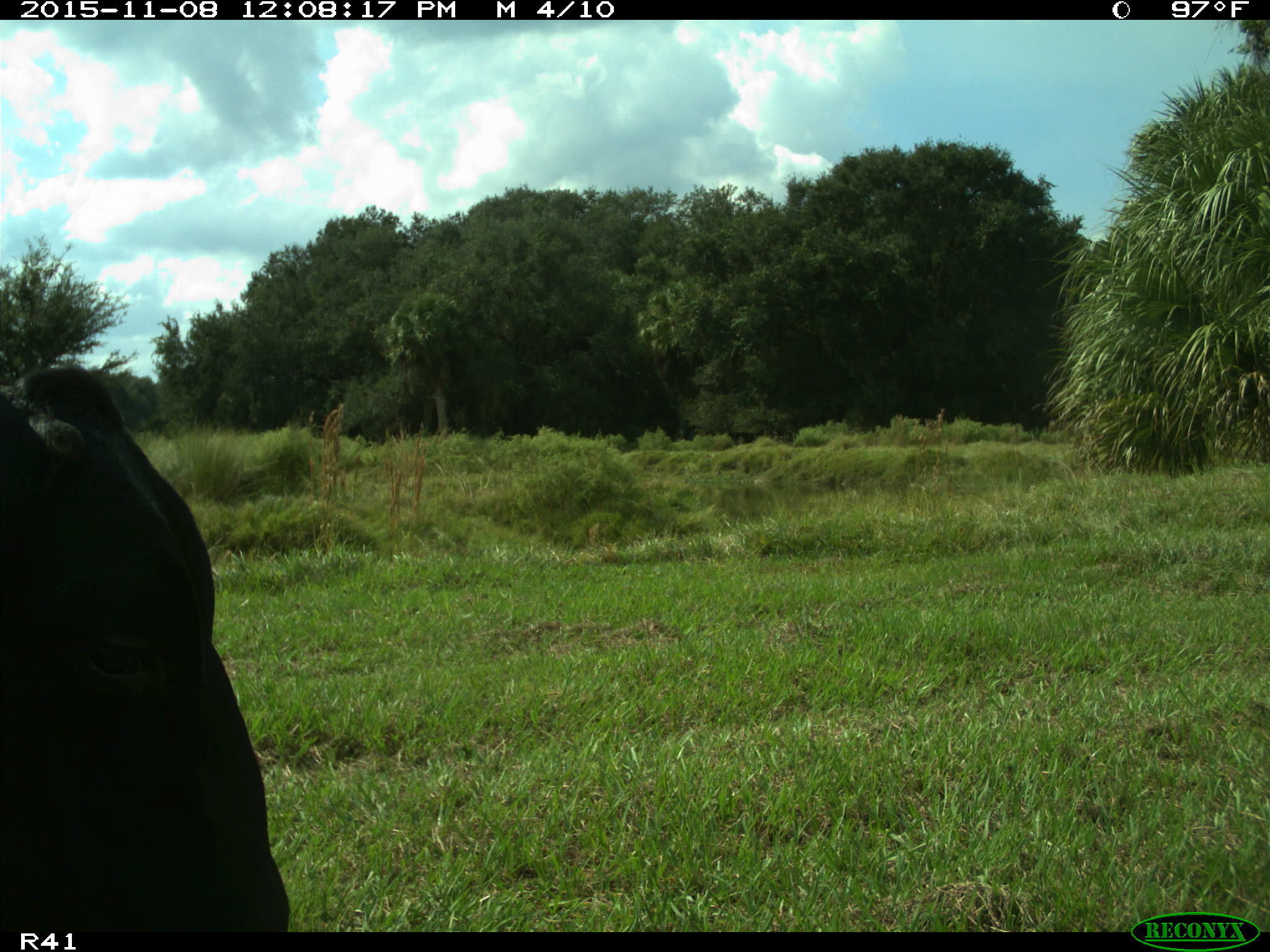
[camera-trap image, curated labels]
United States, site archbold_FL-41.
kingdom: Animalia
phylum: Chordata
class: Mammalia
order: Artiodactyla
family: Bovidae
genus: Bos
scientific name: Bos taurus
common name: domestic cow